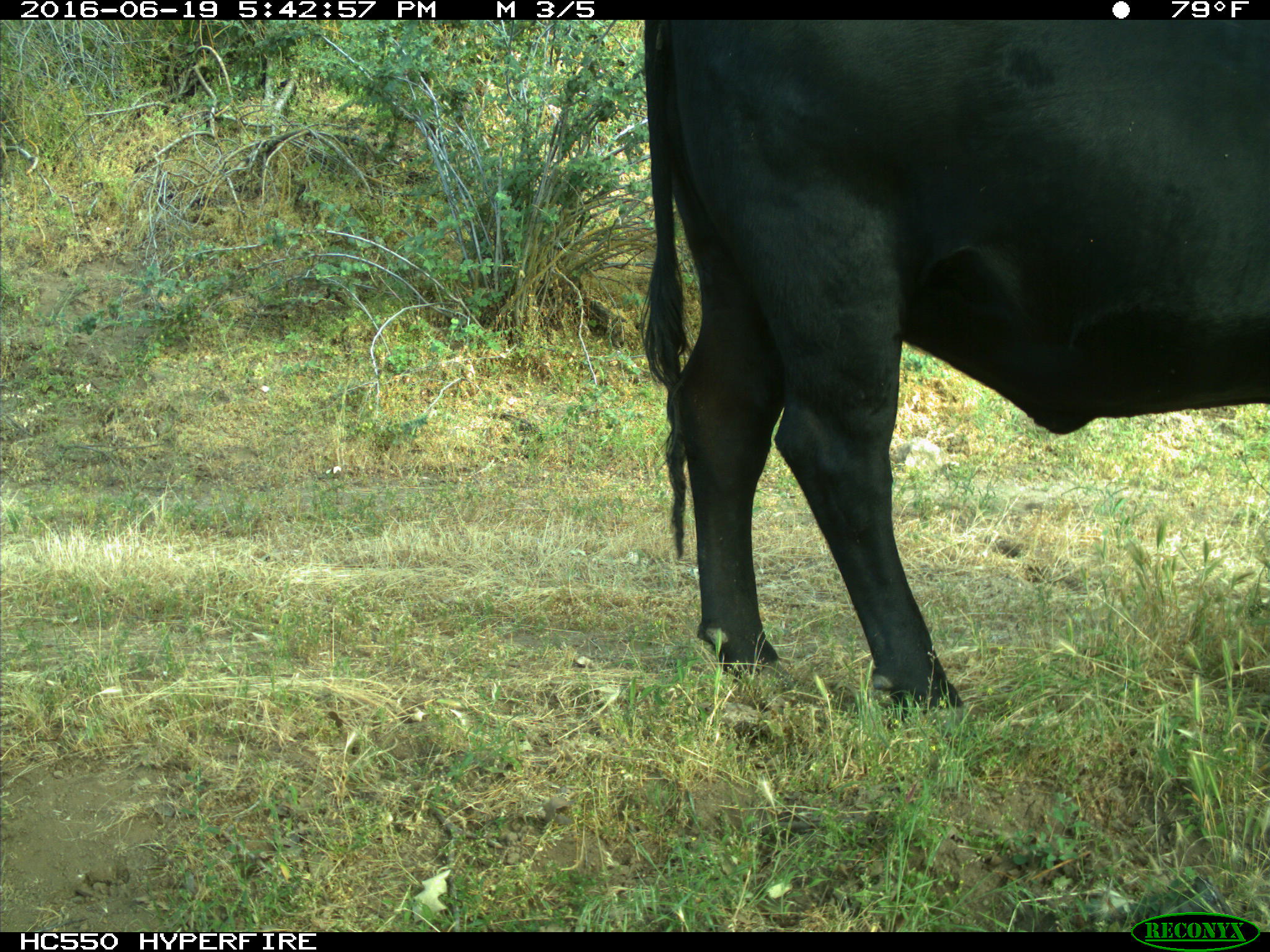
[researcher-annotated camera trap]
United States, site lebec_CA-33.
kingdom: Animalia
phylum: Chordata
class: Mammalia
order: Artiodactyla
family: Bovidae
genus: Bos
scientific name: Bos taurus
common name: domestic cow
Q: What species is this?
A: Bos taurus (domestic cow).